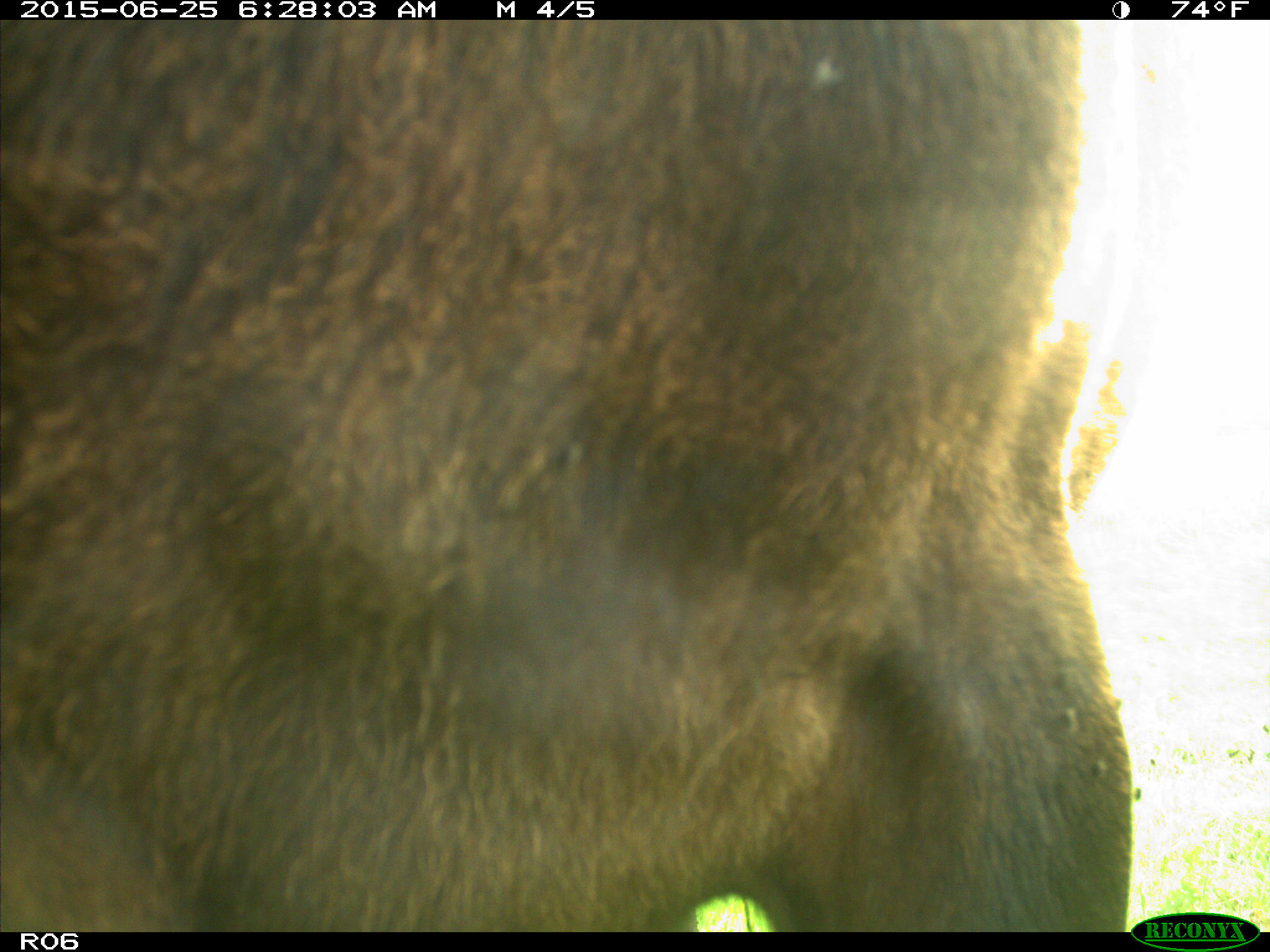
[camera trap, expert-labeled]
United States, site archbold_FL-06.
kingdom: Animalia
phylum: Chordata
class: Mammalia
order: Artiodactyla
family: Bovidae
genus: Bos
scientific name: Bos taurus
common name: domestic cow